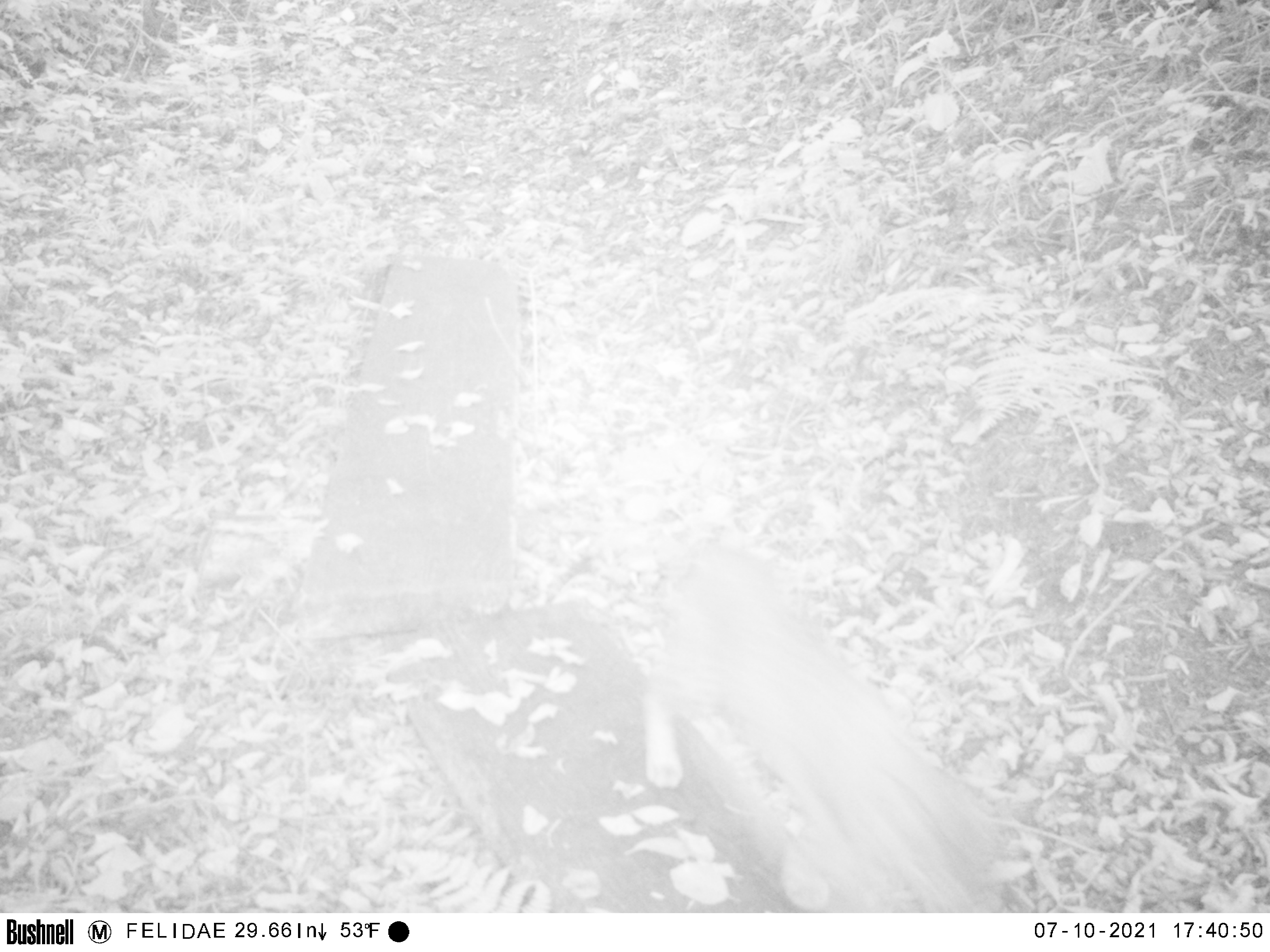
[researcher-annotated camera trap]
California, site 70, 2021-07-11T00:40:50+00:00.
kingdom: Animalia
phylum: Chordata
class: Mammalia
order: Carnivora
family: Felidae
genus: Lynx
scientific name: Lynx rufus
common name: bobcat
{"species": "bobcat (Lynx rufus)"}